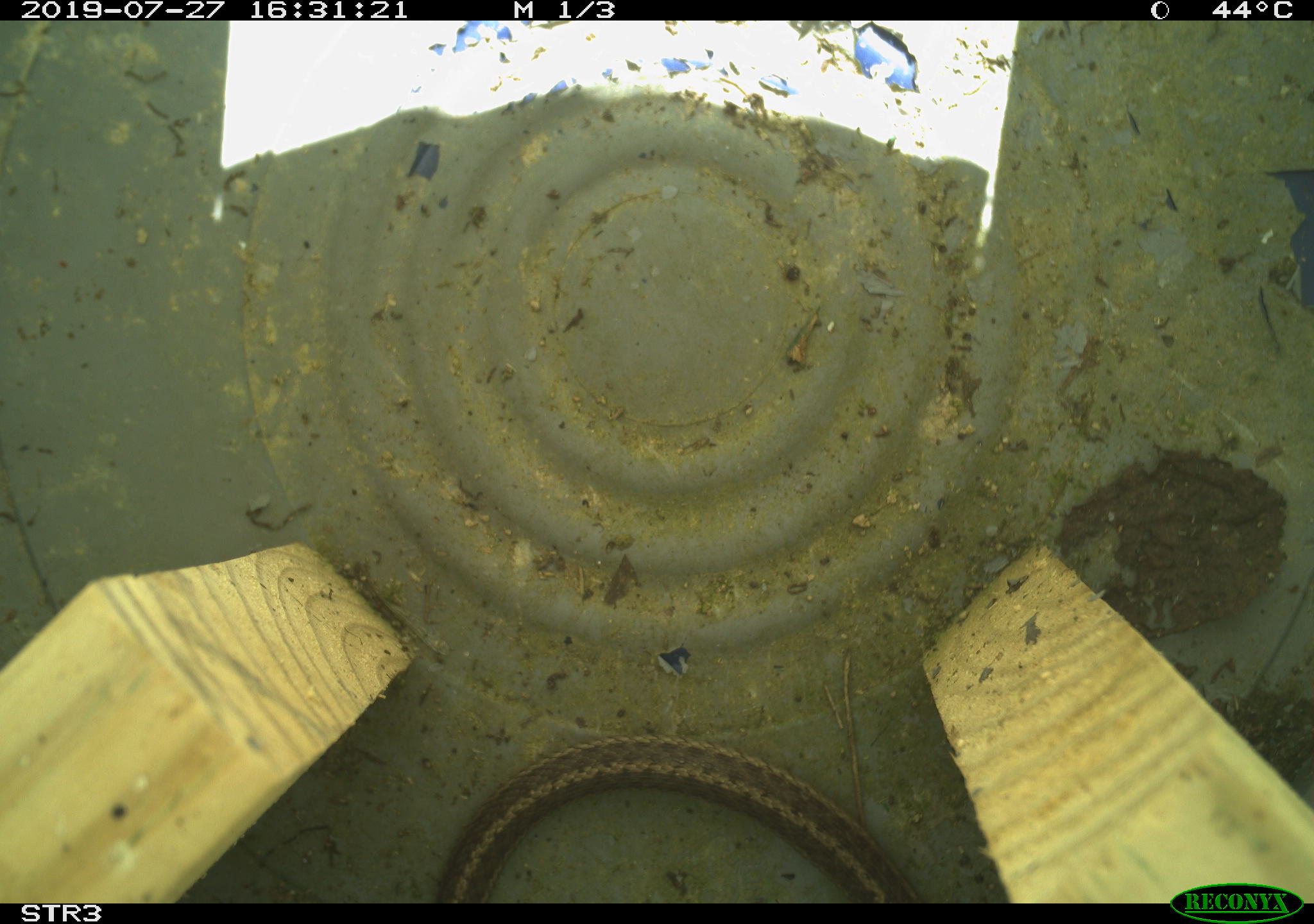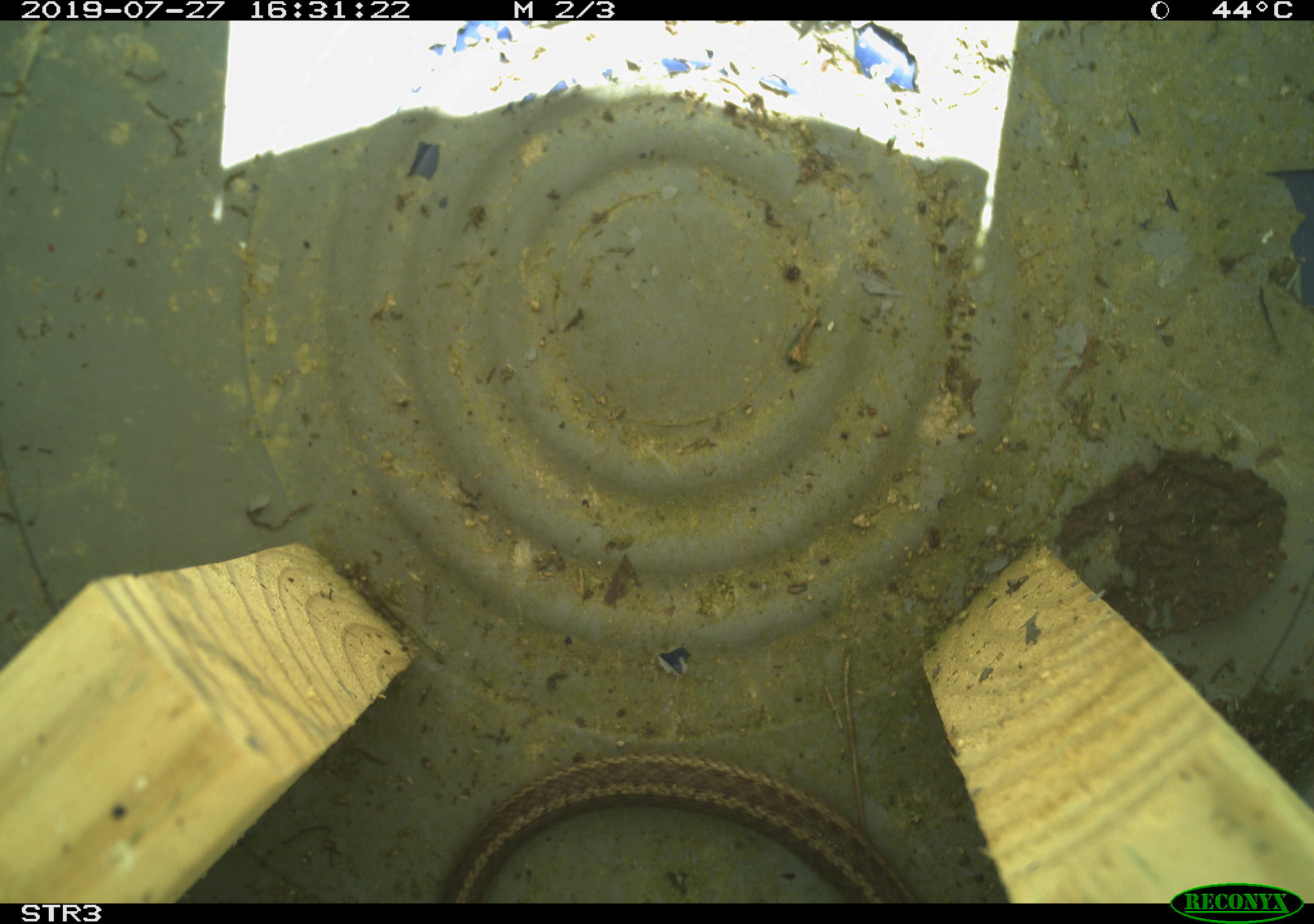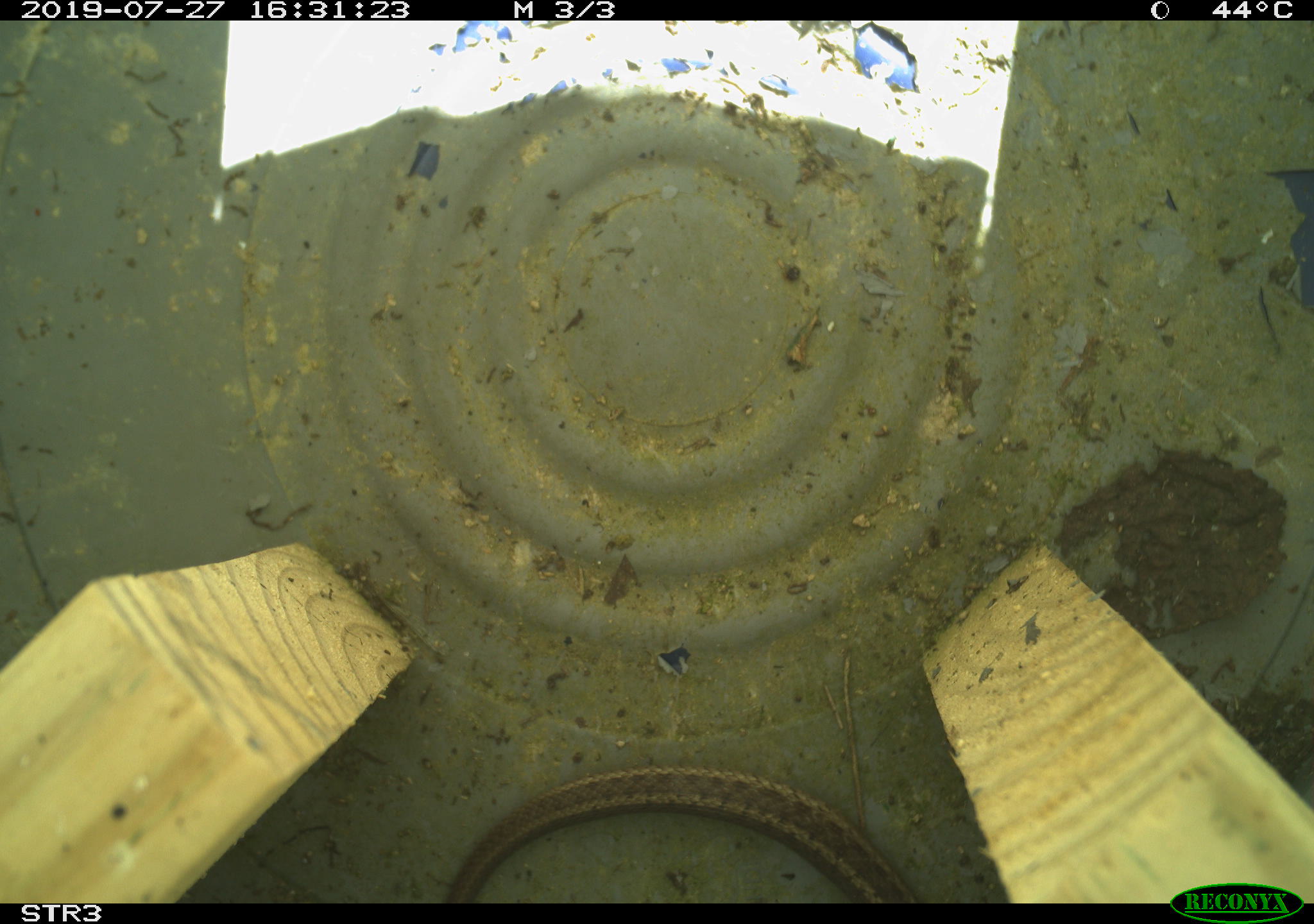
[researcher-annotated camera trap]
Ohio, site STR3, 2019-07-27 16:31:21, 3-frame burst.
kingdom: Animalia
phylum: Chordata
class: Reptilia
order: Squamata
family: Colubridae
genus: Thamnophis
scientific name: Thamnophis sirtalis sirtalis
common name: eastern gartersnake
Eastern gartersnake (Thamnophis sirtalis sirtalis).